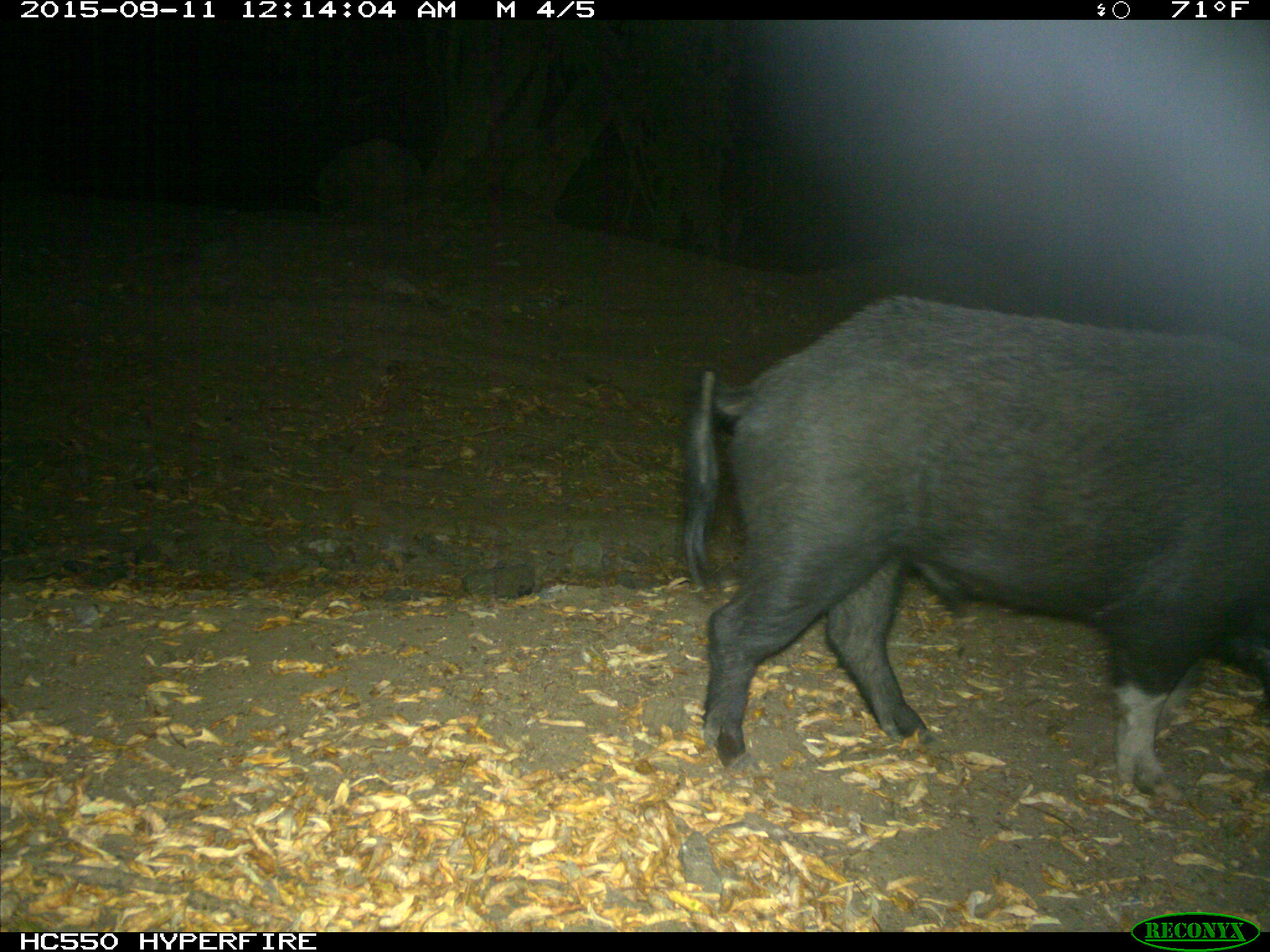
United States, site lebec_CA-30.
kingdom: Animalia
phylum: Chordata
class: Mammalia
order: Artiodactyla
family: Suidae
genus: Sus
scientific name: Sus scrofa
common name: wild boar